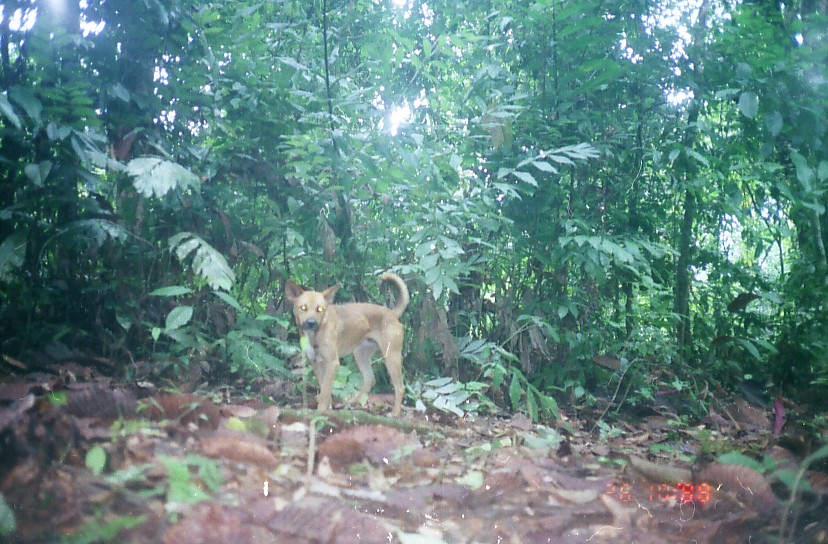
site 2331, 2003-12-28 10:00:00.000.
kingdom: Animalia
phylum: Chordata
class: Mammalia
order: Carnivora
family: Canidae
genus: Canis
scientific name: Canis familiaris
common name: domestic dog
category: canis lupus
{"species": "canis lupus (domestic dog) (Canis familiaris)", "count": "1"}